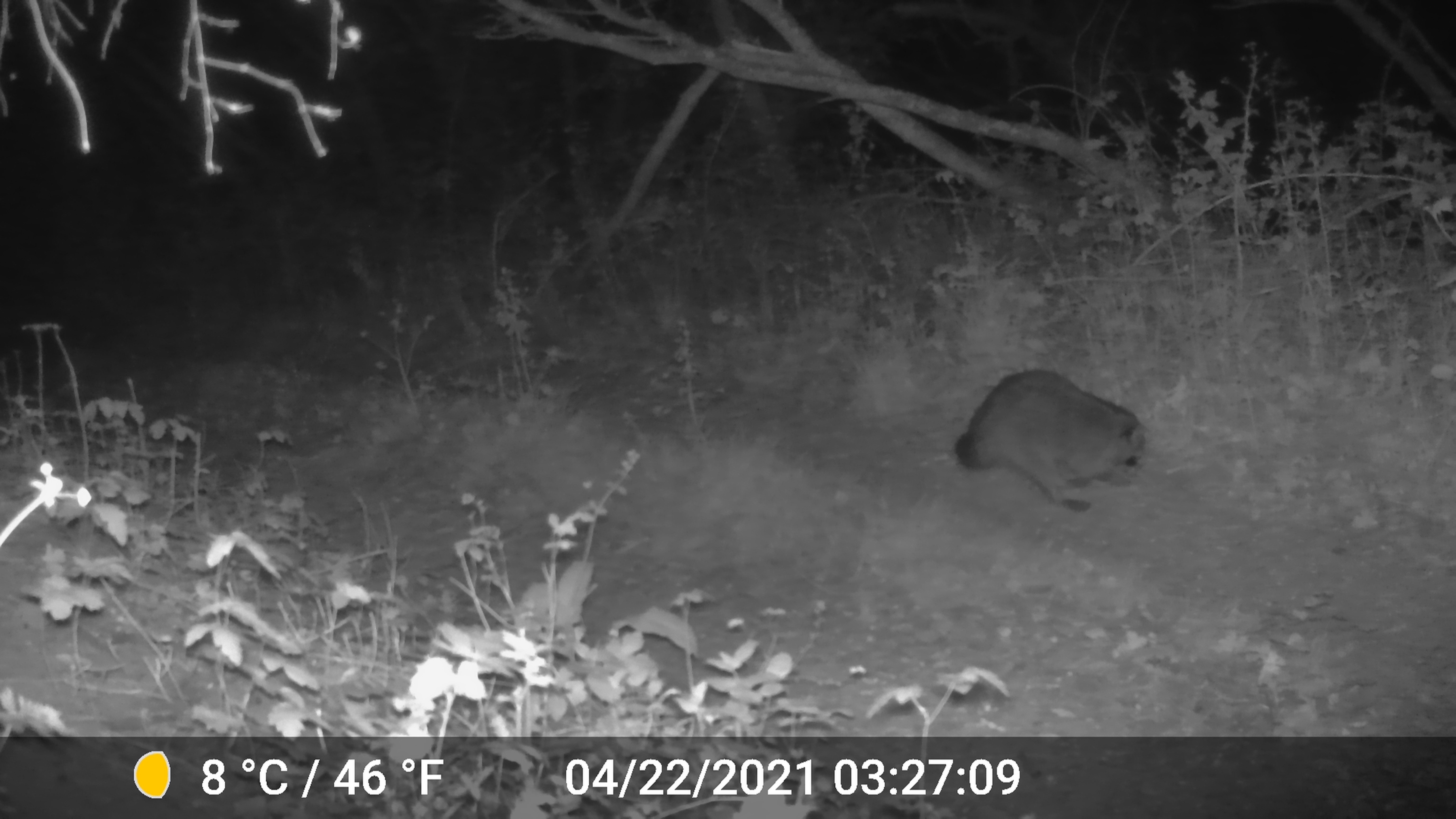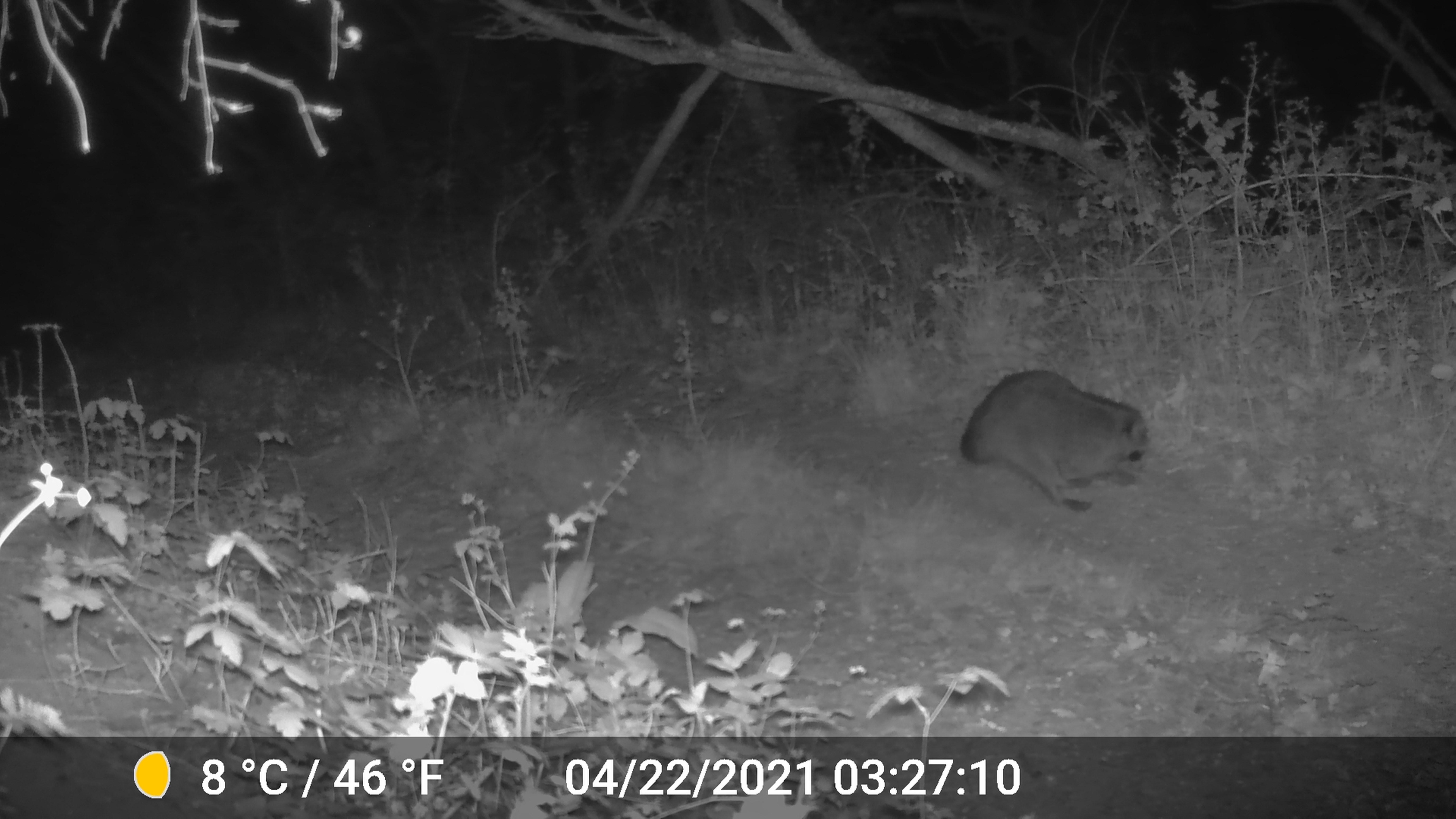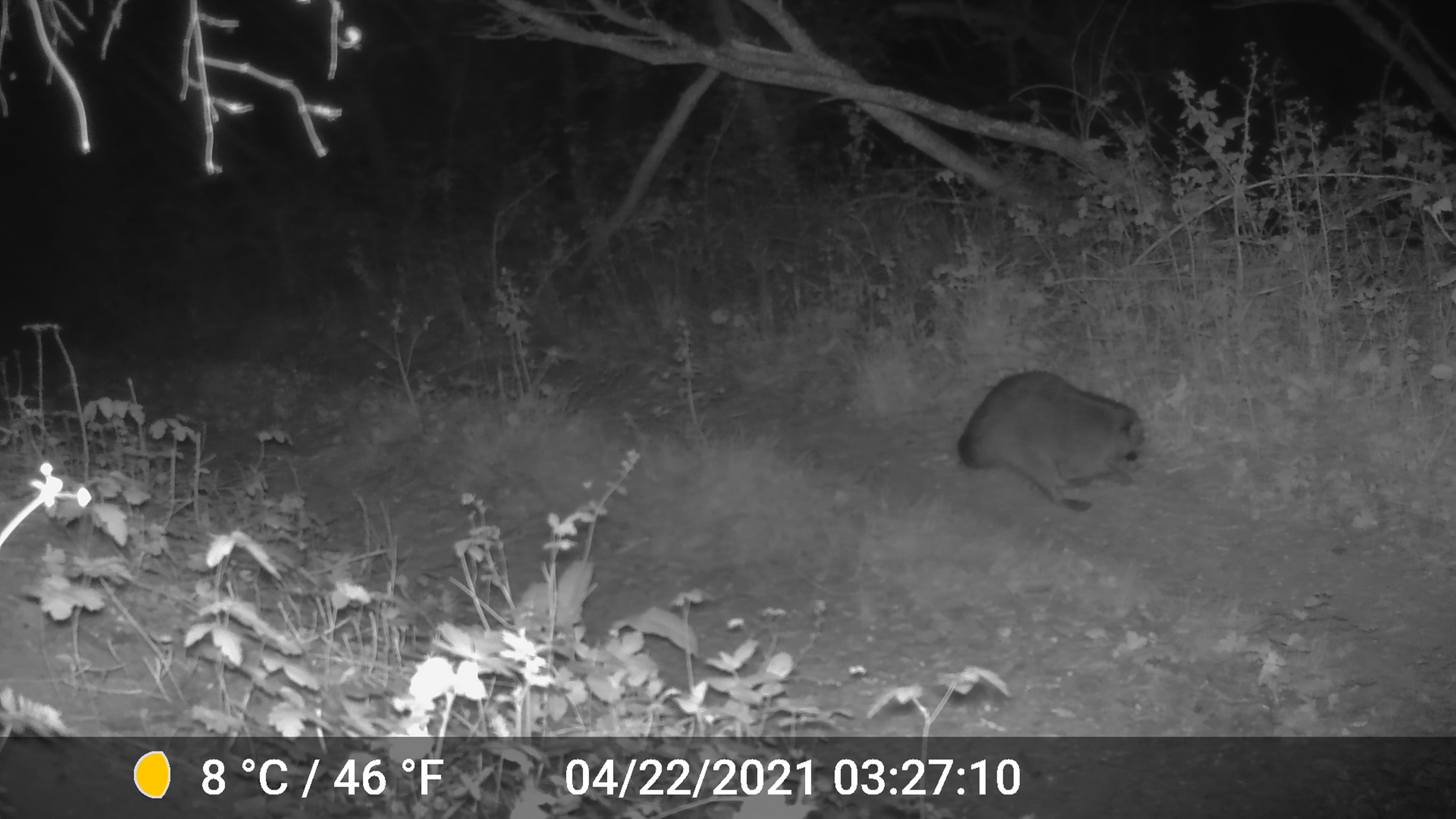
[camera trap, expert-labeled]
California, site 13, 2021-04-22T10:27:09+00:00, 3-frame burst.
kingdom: Animalia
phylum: Chordata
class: Mammalia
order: Carnivora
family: Procyonidae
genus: Procyon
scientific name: Procyon lotor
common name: raccoon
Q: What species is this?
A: Raccoon (Procyon lotor).